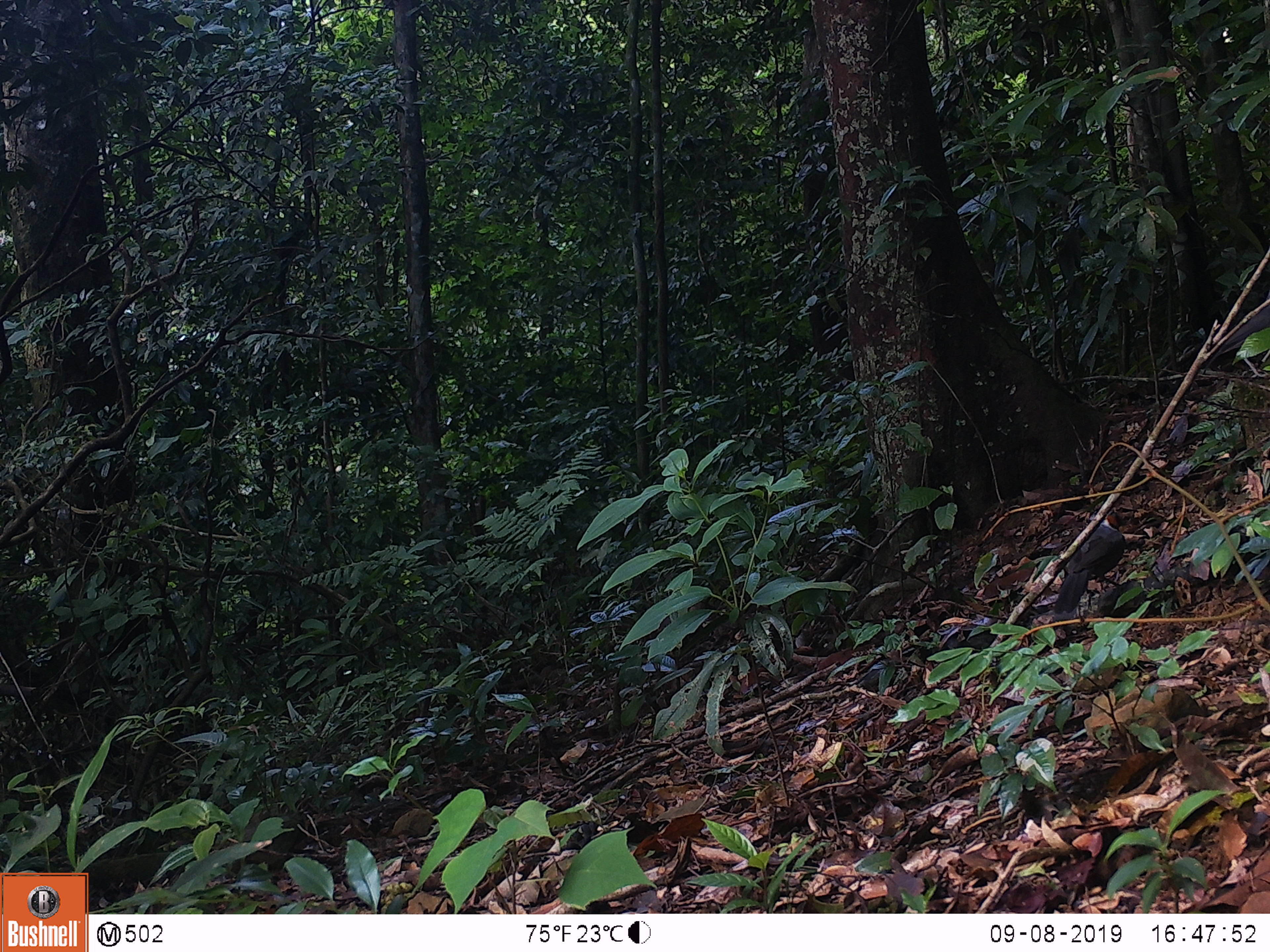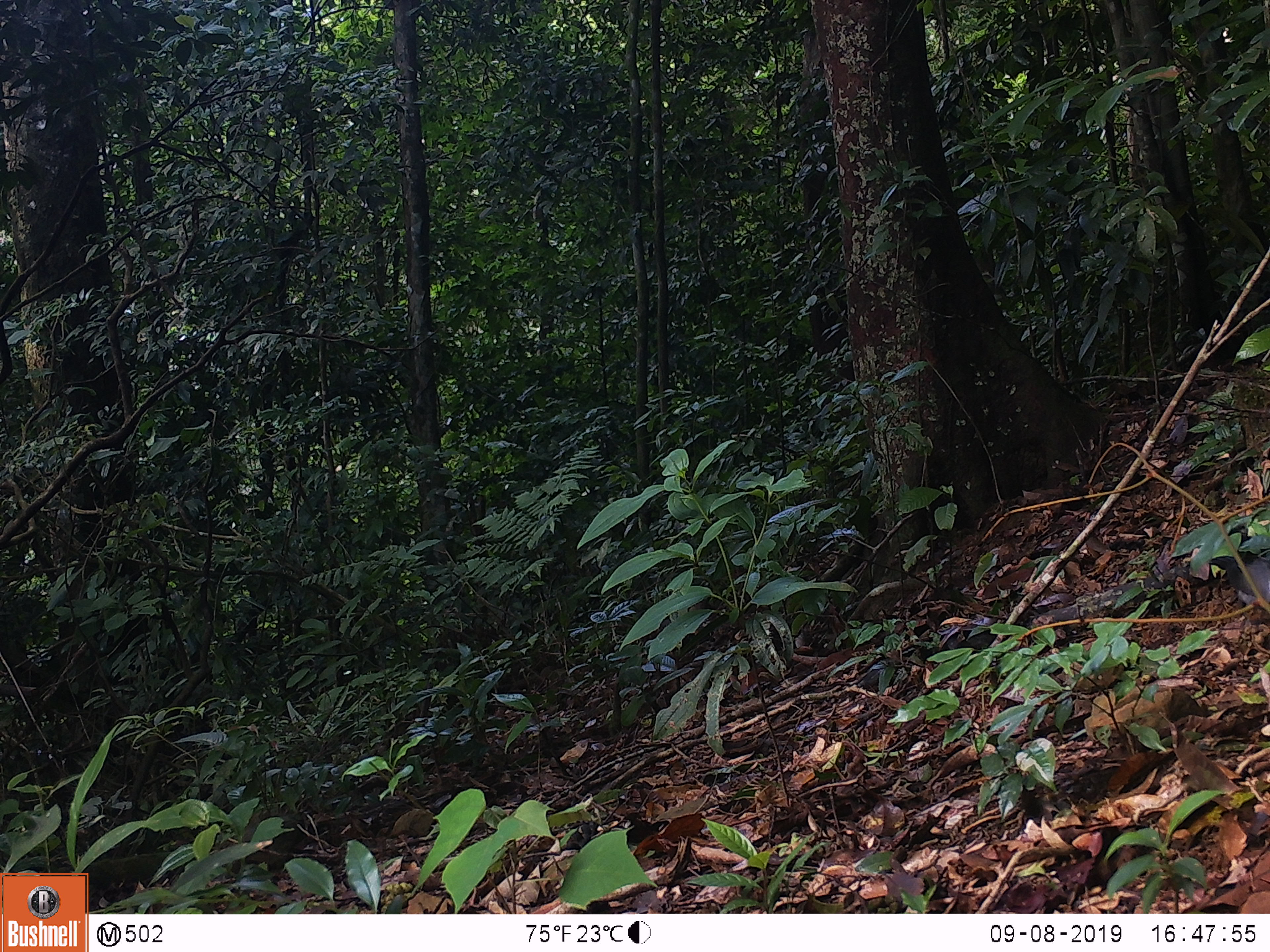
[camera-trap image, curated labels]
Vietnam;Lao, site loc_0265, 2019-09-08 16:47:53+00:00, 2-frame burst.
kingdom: Animalia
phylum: Chordata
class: Aves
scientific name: Aves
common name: bird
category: unidentified bird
Unidentified bird (bird) (Aves). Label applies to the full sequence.